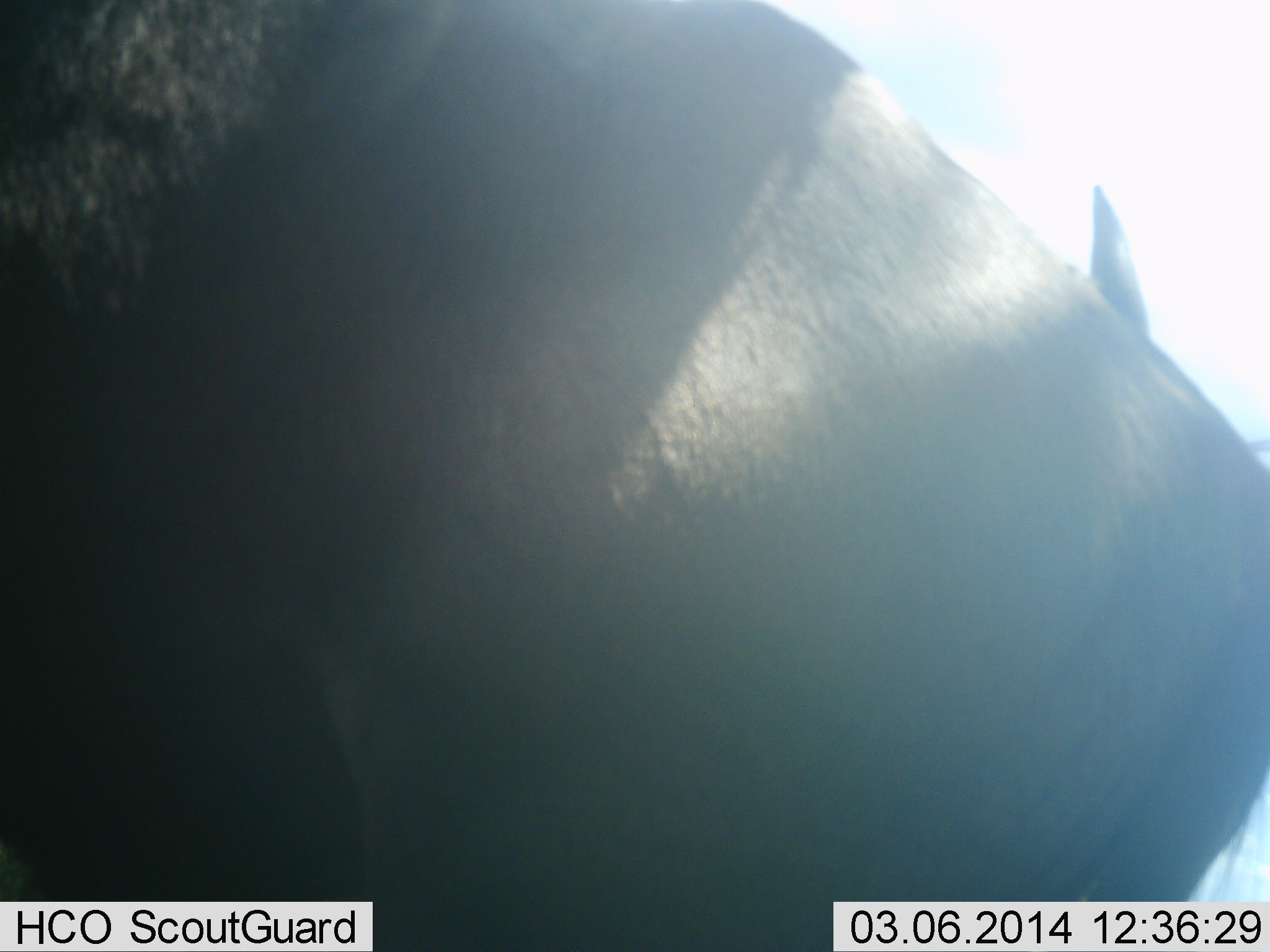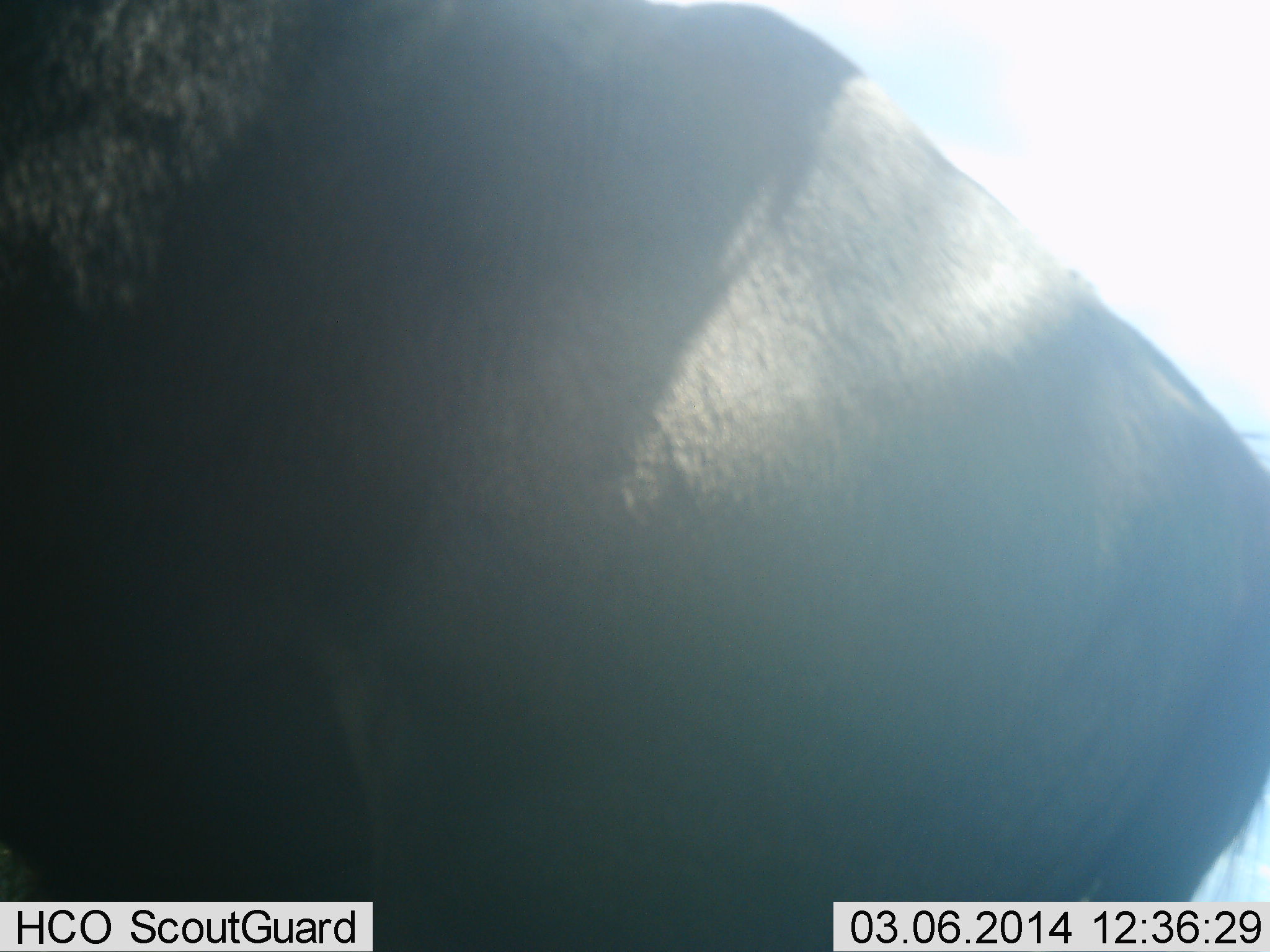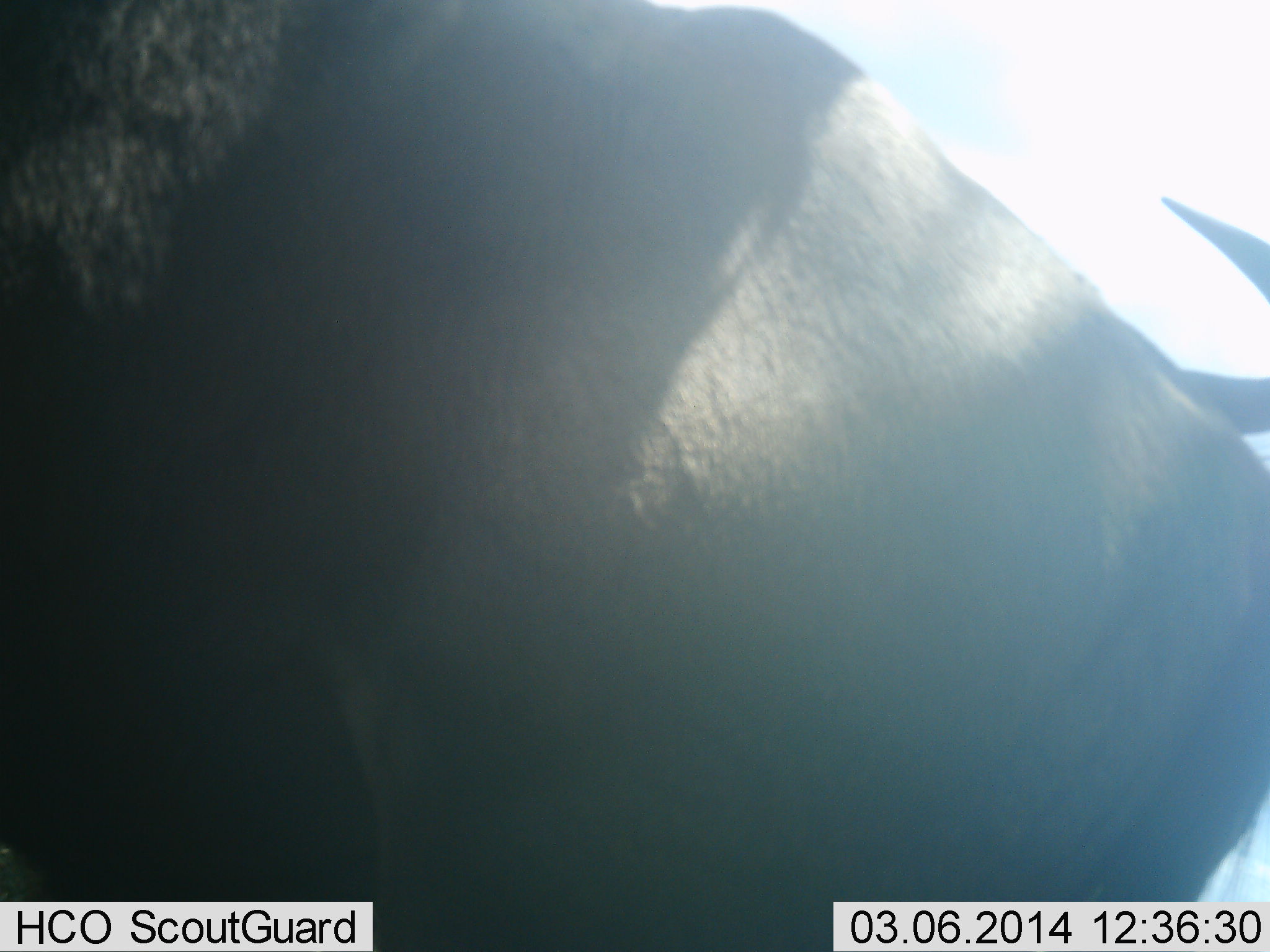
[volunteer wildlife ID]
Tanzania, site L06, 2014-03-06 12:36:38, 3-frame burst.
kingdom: Animalia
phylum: Chordata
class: Mammalia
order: Artiodactyla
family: Bovidae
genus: Connochaetes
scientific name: Connochaetes taurinus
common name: blue wildebeest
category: wildebeest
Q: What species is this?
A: Wildebeest (blue wildebeest) (Connochaetes taurinus).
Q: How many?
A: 1.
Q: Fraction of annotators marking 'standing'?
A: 100%.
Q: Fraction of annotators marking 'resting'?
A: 0%.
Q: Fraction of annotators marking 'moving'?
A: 0%.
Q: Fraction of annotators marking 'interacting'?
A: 10%.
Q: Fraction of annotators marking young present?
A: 0%.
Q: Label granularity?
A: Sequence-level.